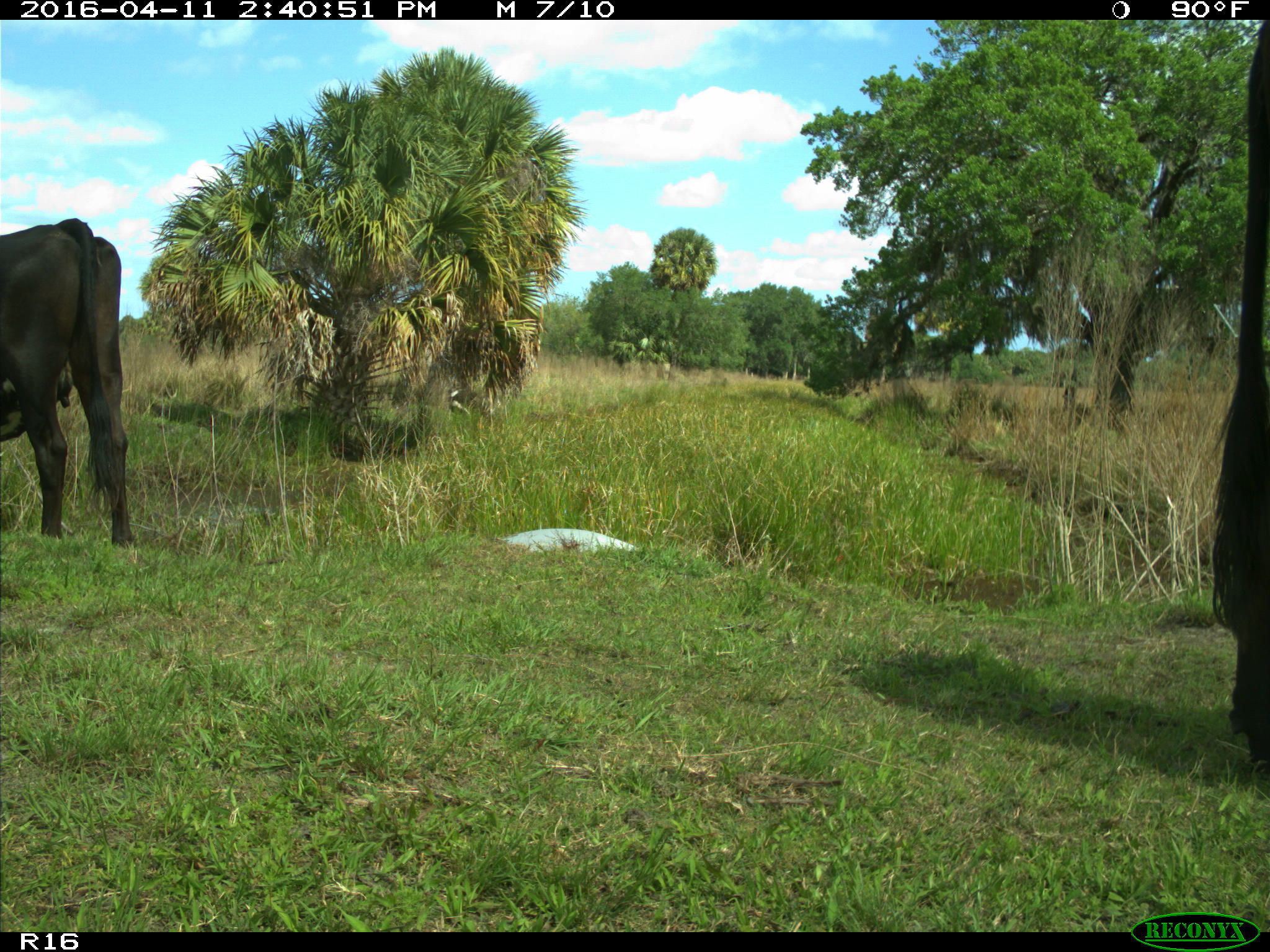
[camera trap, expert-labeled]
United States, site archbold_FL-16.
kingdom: Animalia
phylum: Chordata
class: Mammalia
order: Artiodactyla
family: Bovidae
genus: Bos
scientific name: Bos taurus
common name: domestic cow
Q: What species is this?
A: Bos taurus (domestic cow).